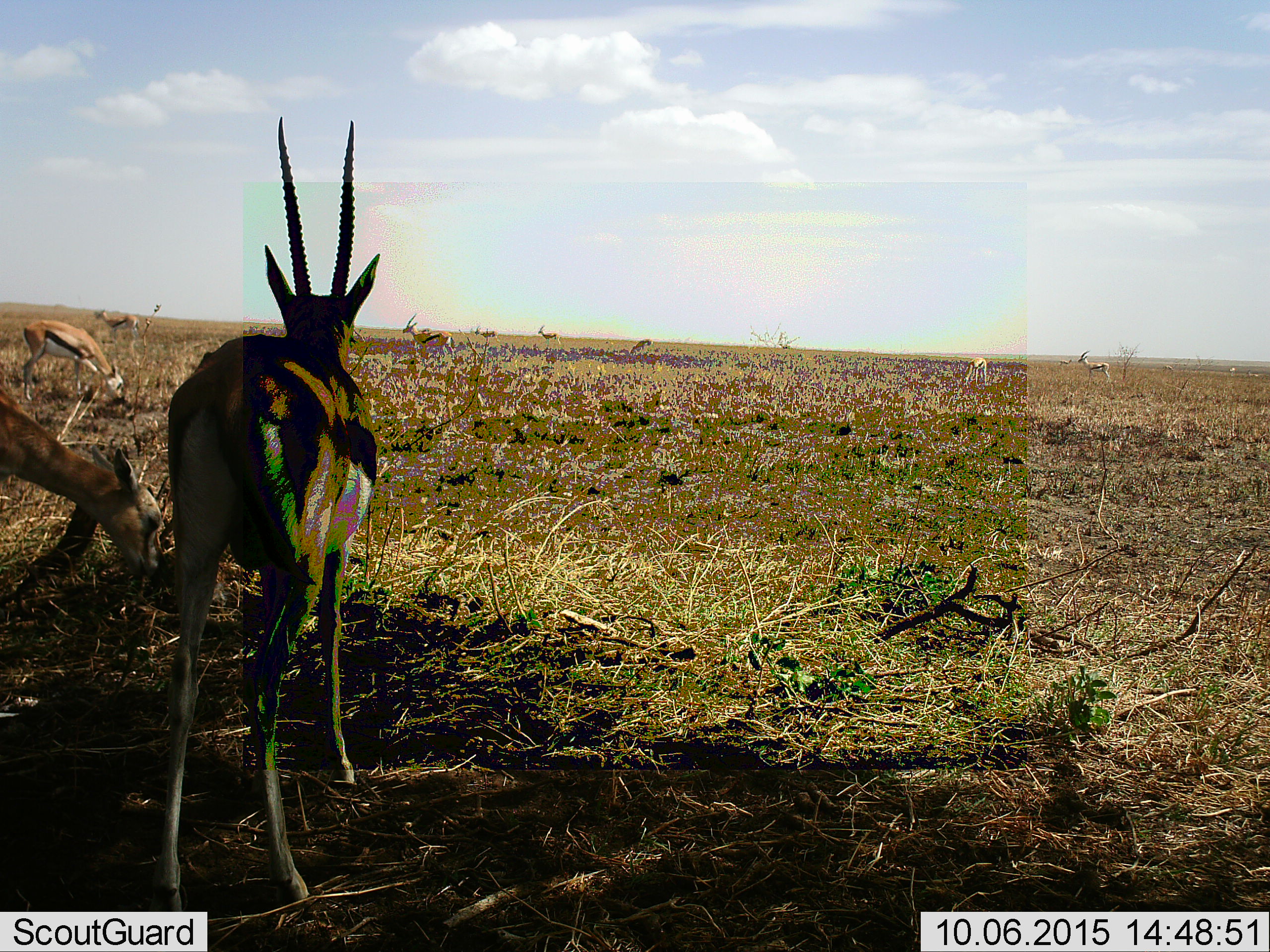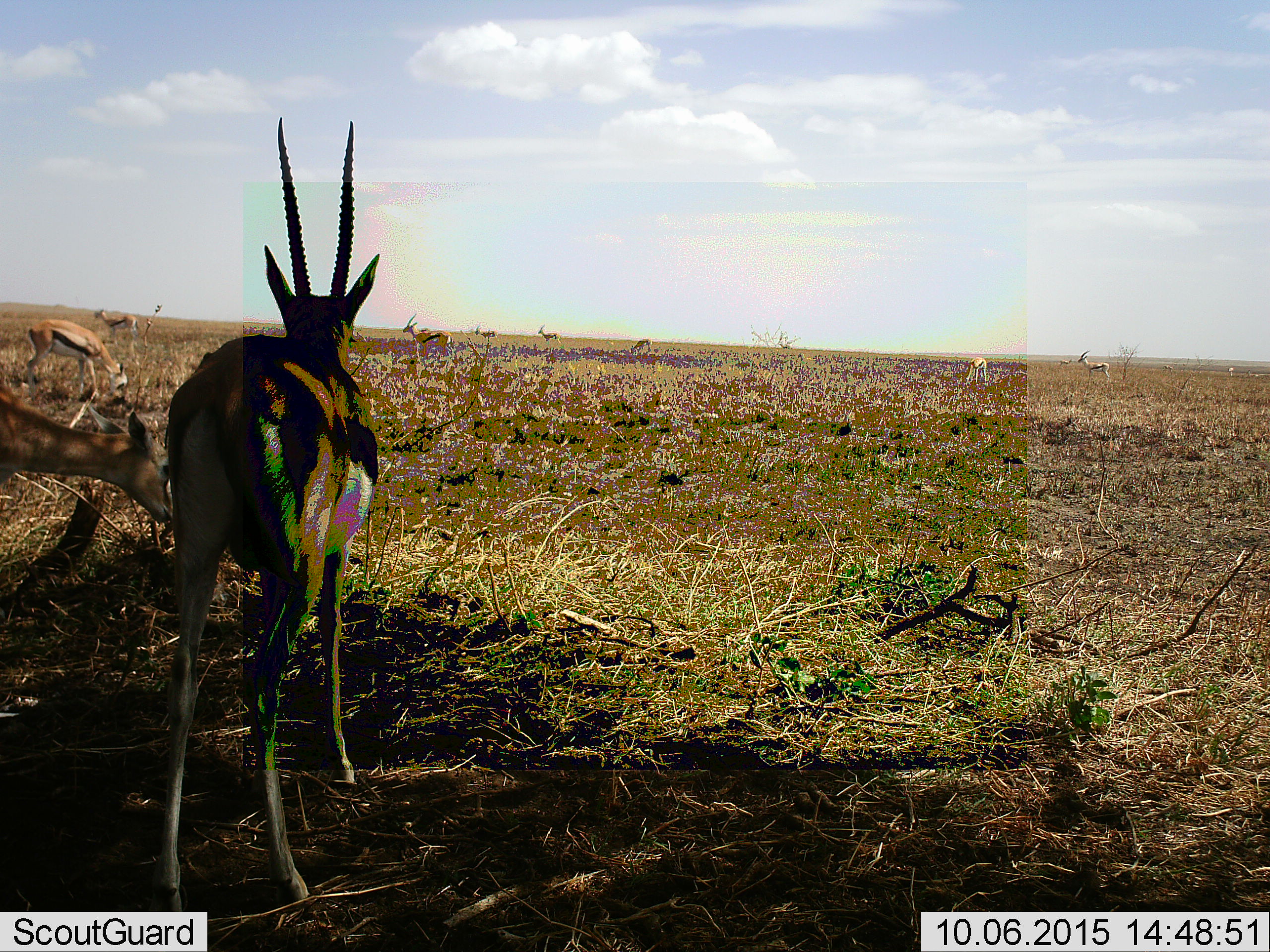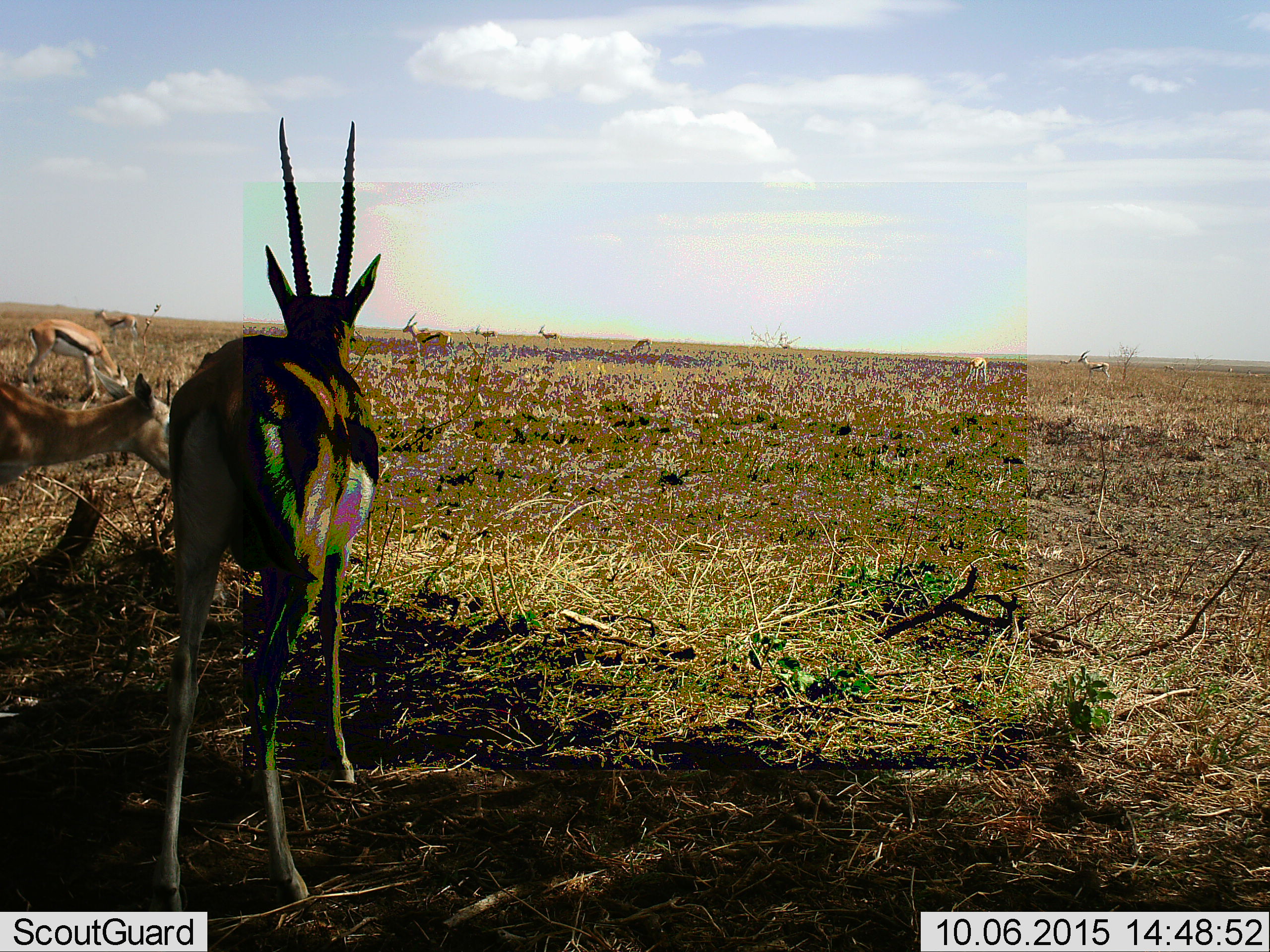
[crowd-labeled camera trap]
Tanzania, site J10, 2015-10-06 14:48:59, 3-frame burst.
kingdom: Animalia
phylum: Chordata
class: Mammalia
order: Artiodactyla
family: Bovidae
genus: Eudorcas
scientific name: Eudorcas thomsonii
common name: thomson's gazelle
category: gazellethomsons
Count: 11-50.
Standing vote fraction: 100%.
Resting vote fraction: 0%.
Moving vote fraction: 43%.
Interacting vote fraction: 0%.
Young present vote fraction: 0%.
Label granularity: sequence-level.